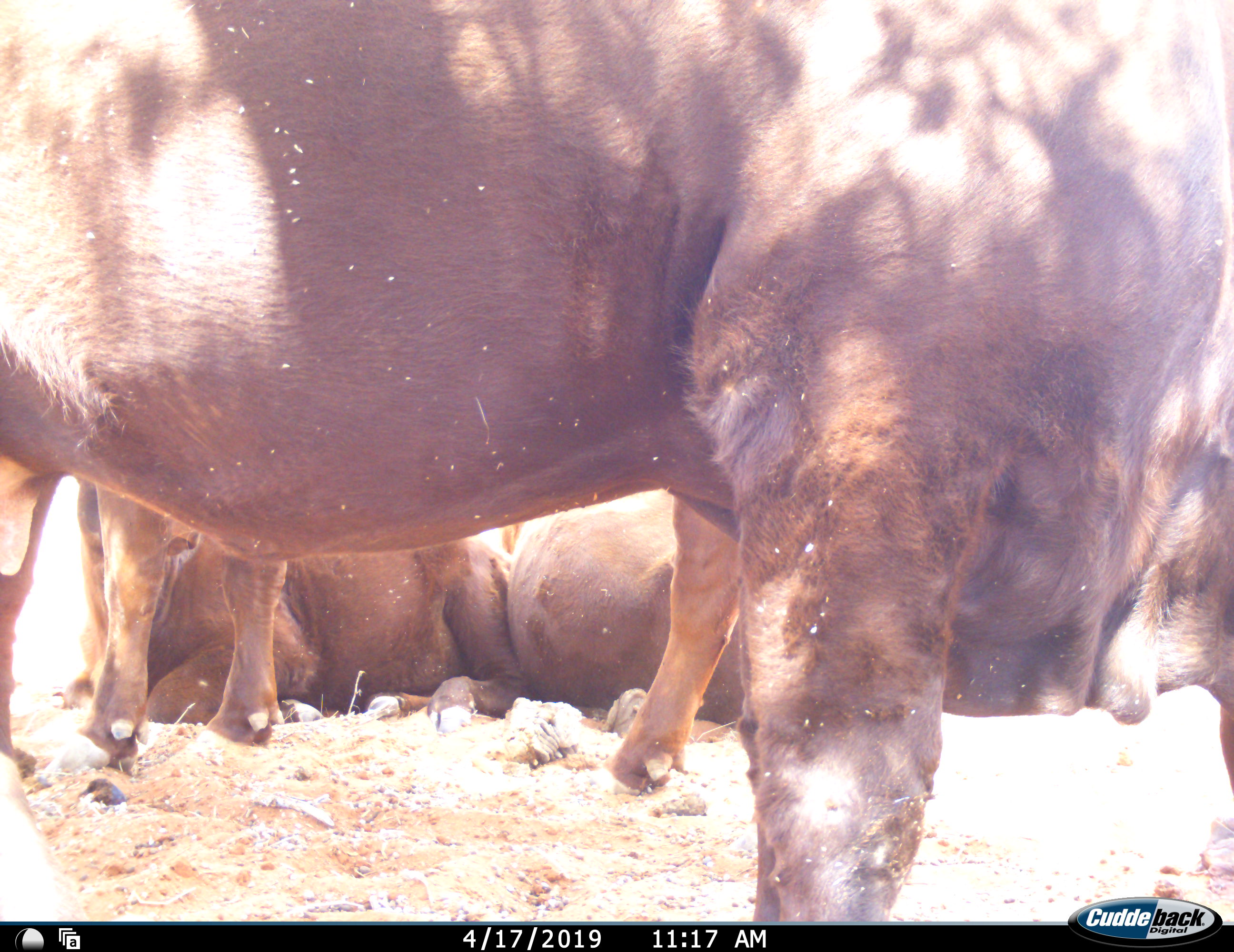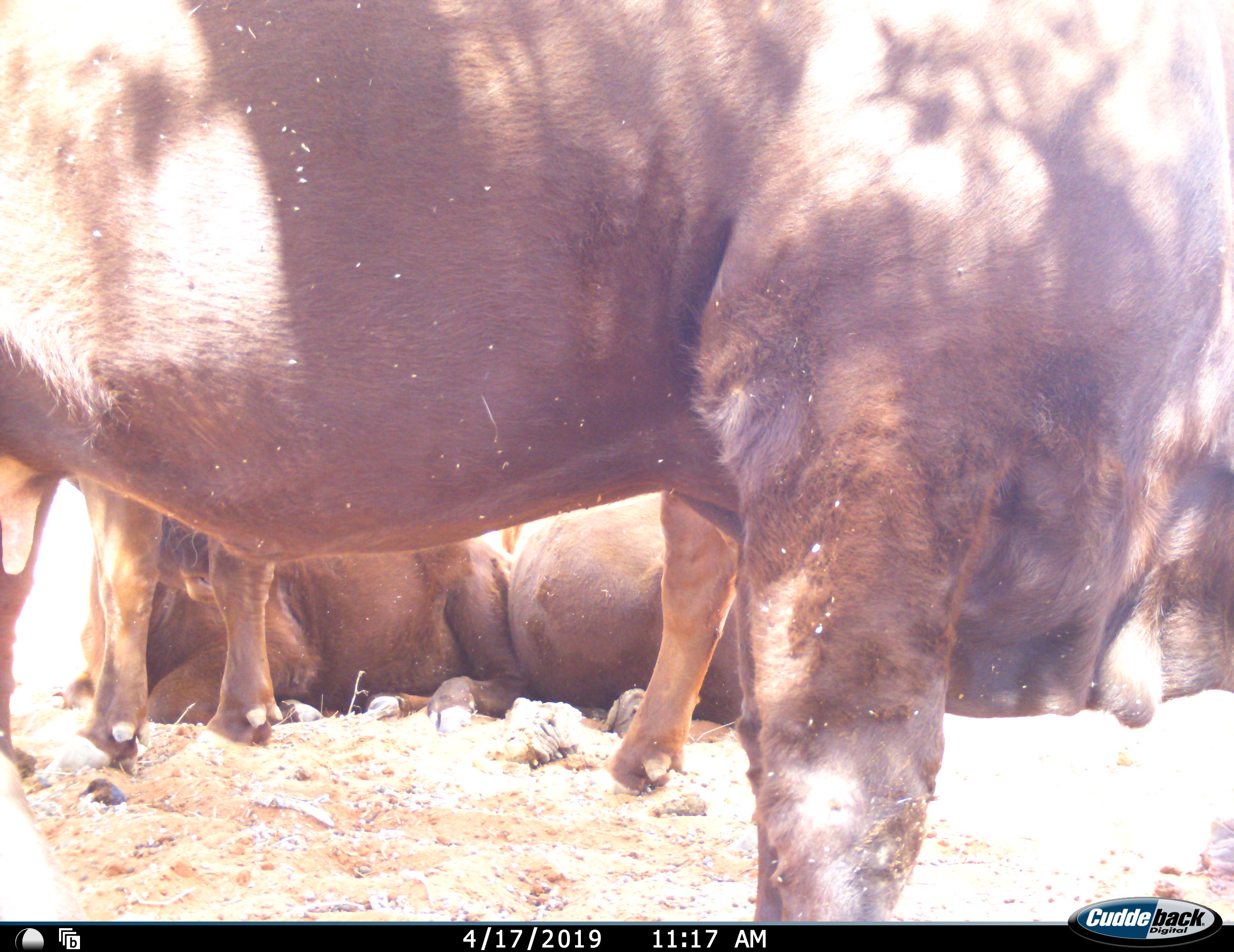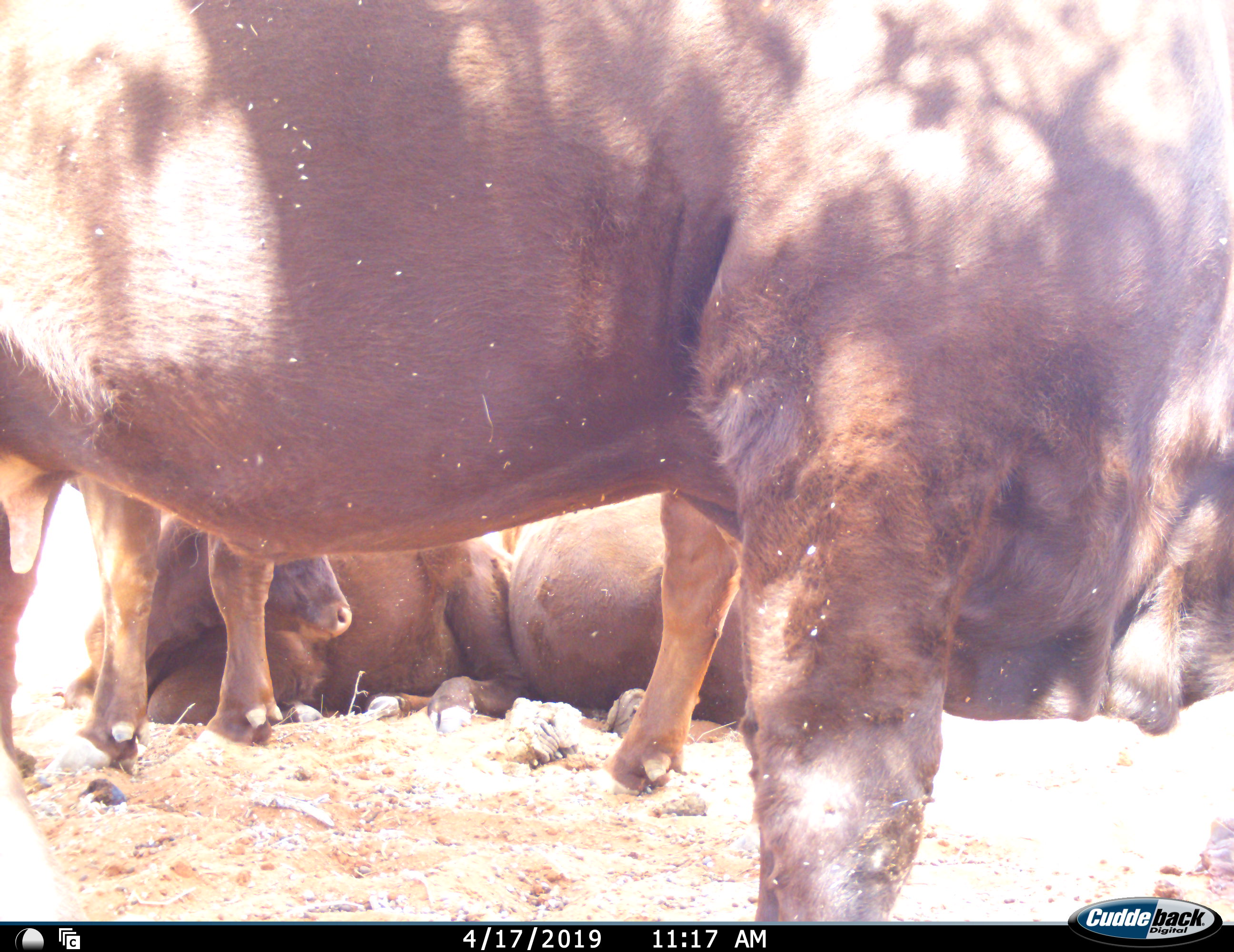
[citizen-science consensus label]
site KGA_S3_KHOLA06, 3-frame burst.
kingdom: Animalia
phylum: Chordata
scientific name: Vertebrata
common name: domestic animal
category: domesticanimal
Domesticanimal (domestic animal) (Vertebrata), count 4. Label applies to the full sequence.